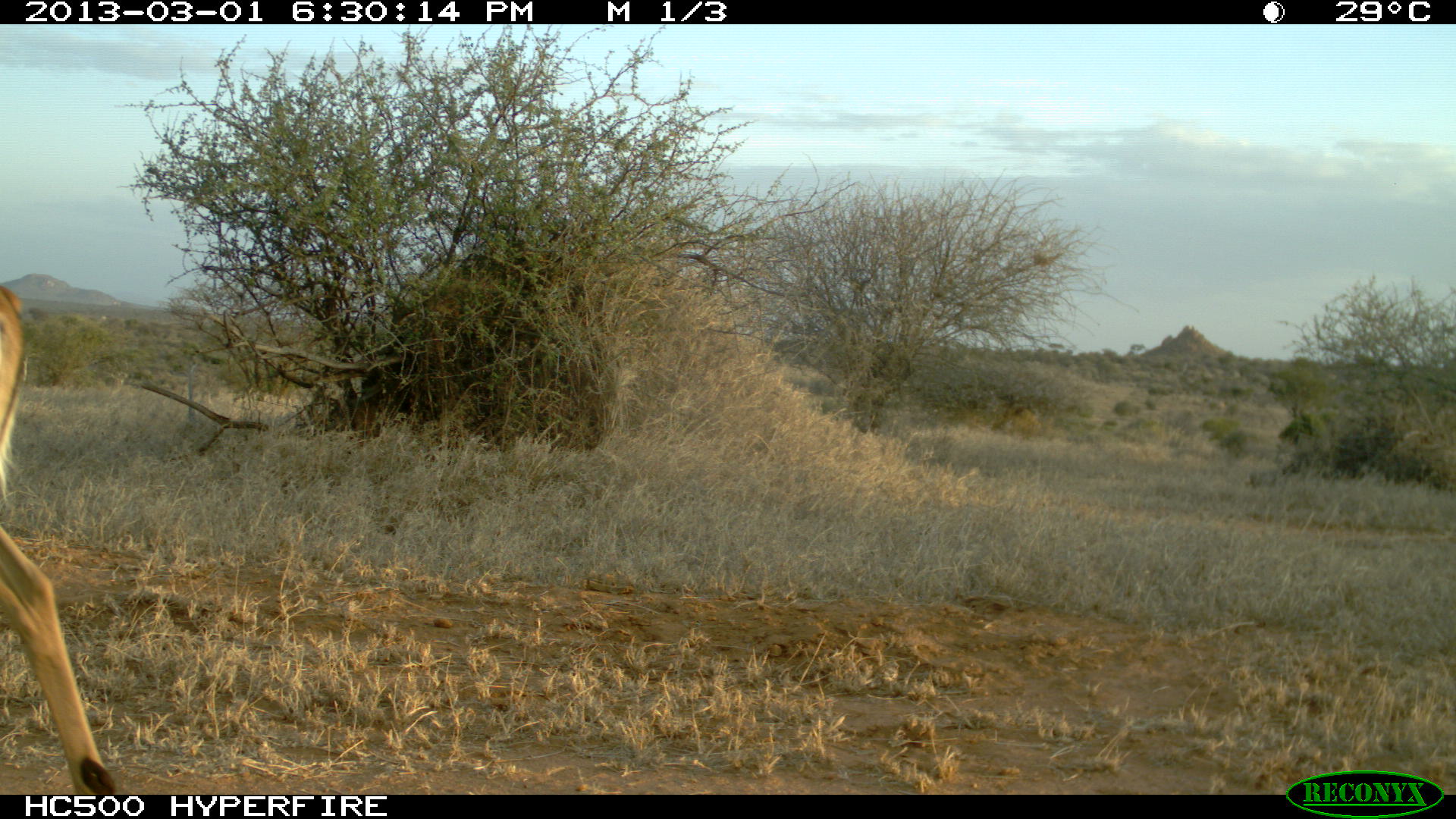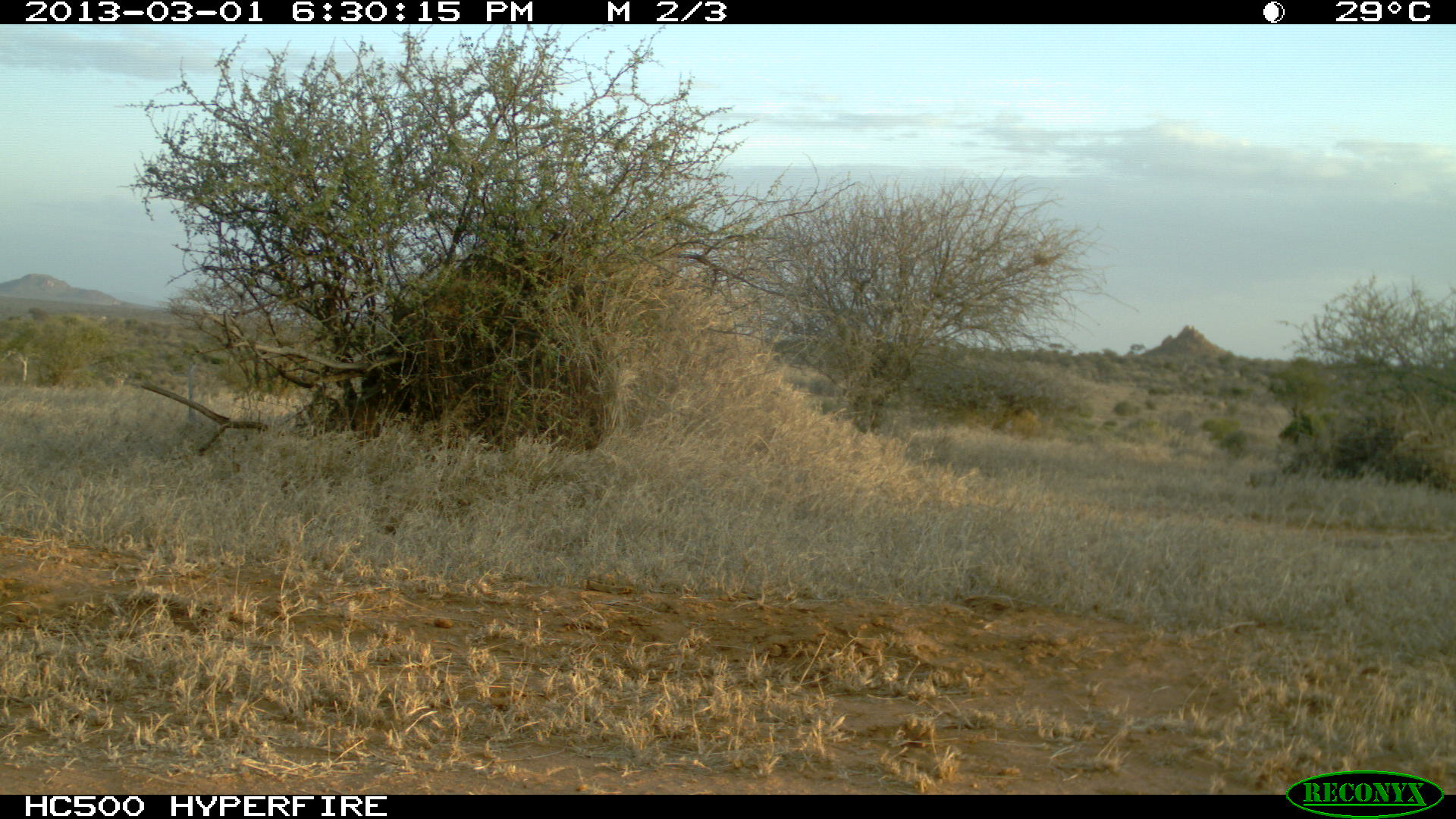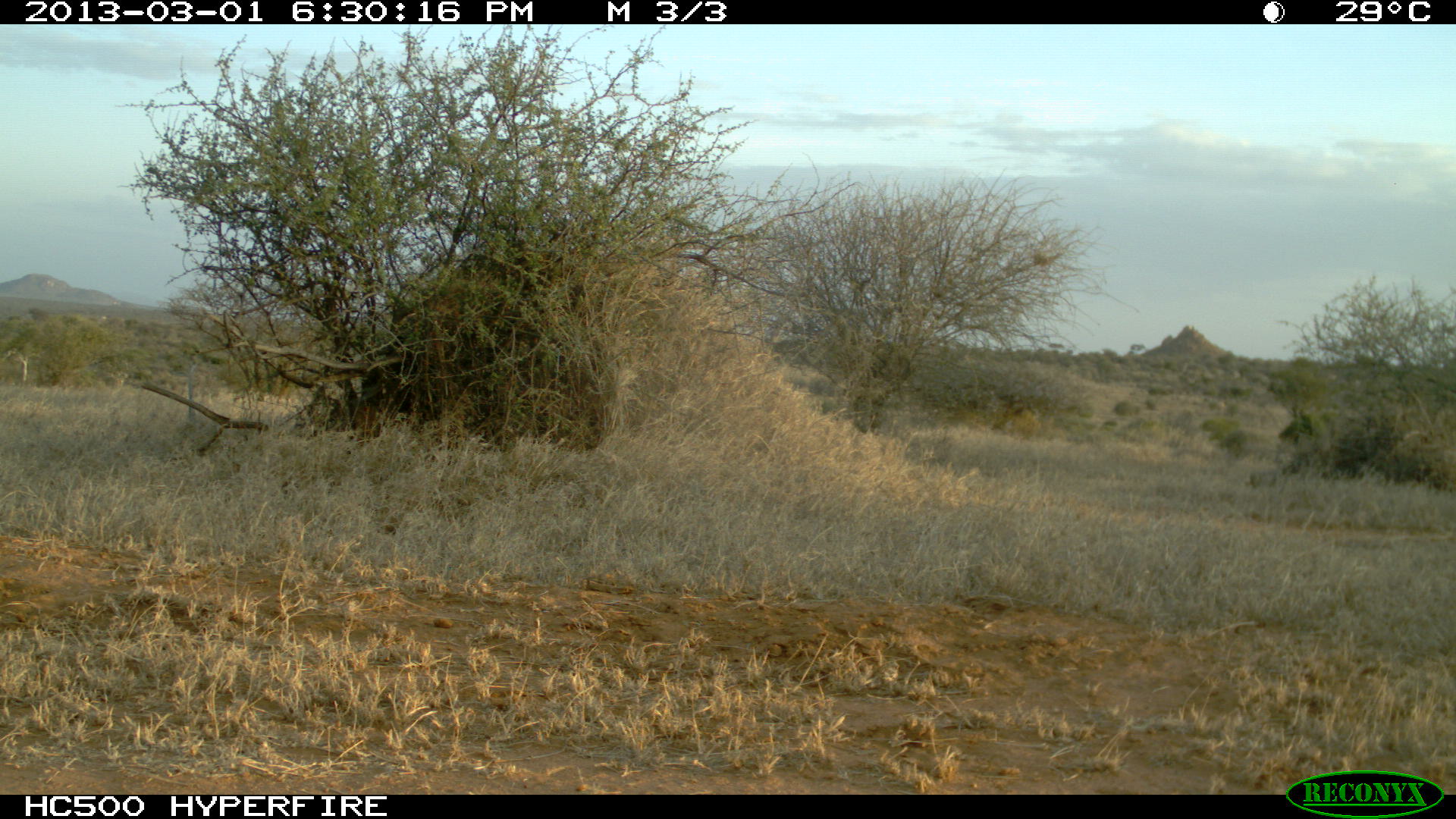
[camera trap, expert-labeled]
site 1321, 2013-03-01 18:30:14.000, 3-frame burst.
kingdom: Animalia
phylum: Chordata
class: Mammalia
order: Artiodactyla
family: Bovidae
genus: Aepyceros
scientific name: Aepyceros melampus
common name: impala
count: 1